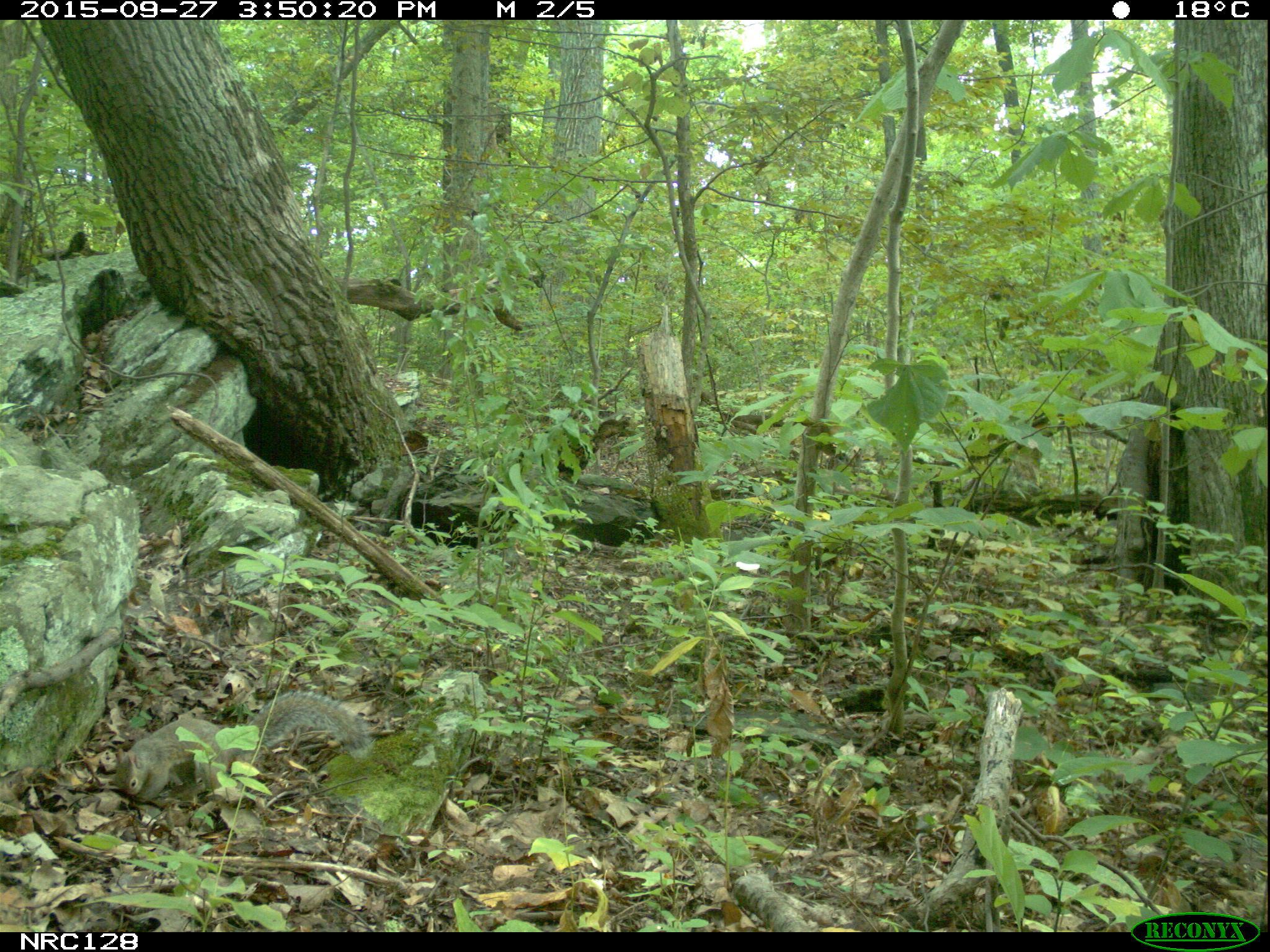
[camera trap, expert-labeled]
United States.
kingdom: Animalia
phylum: Chordata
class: Mammalia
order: Rodentia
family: Sciuridae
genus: Sciurus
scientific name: Sciurus carolinensis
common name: eastern gray squirrel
Eastern Gray Squirrel (Sciurus carolinensis).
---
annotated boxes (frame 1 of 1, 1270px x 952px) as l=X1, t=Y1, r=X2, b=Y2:
Eastern Gray Squirrel: l=115, t=667, r=364, b=825